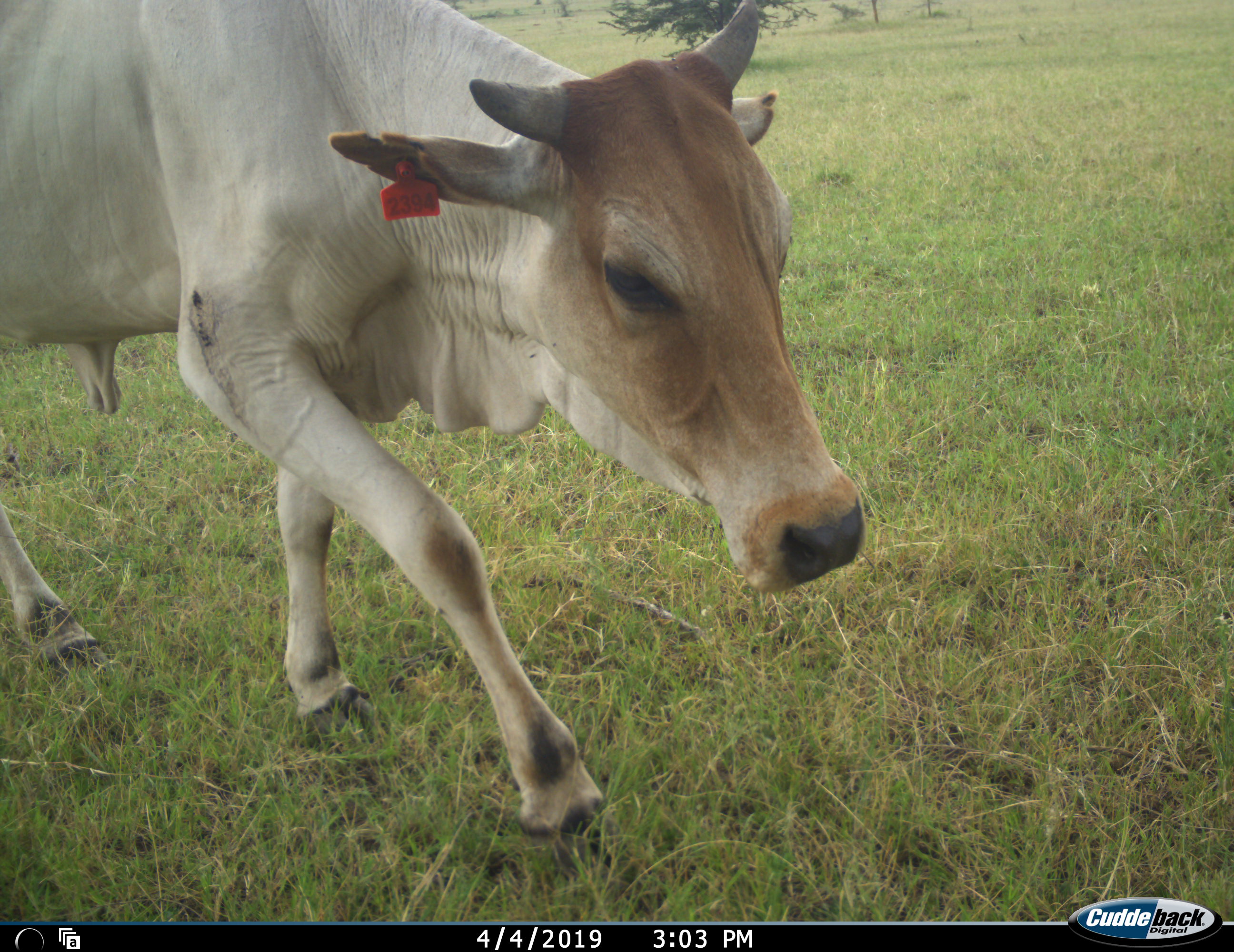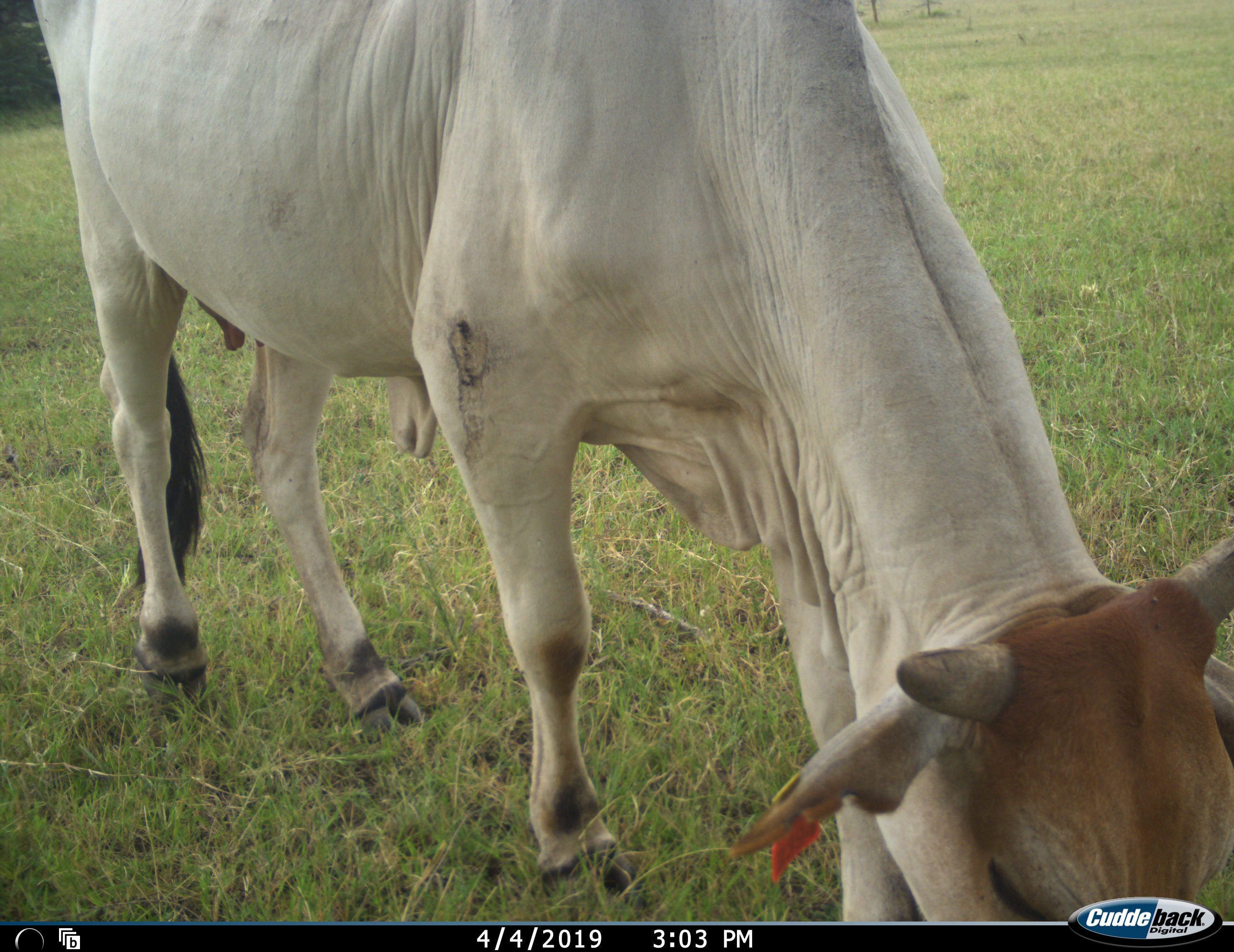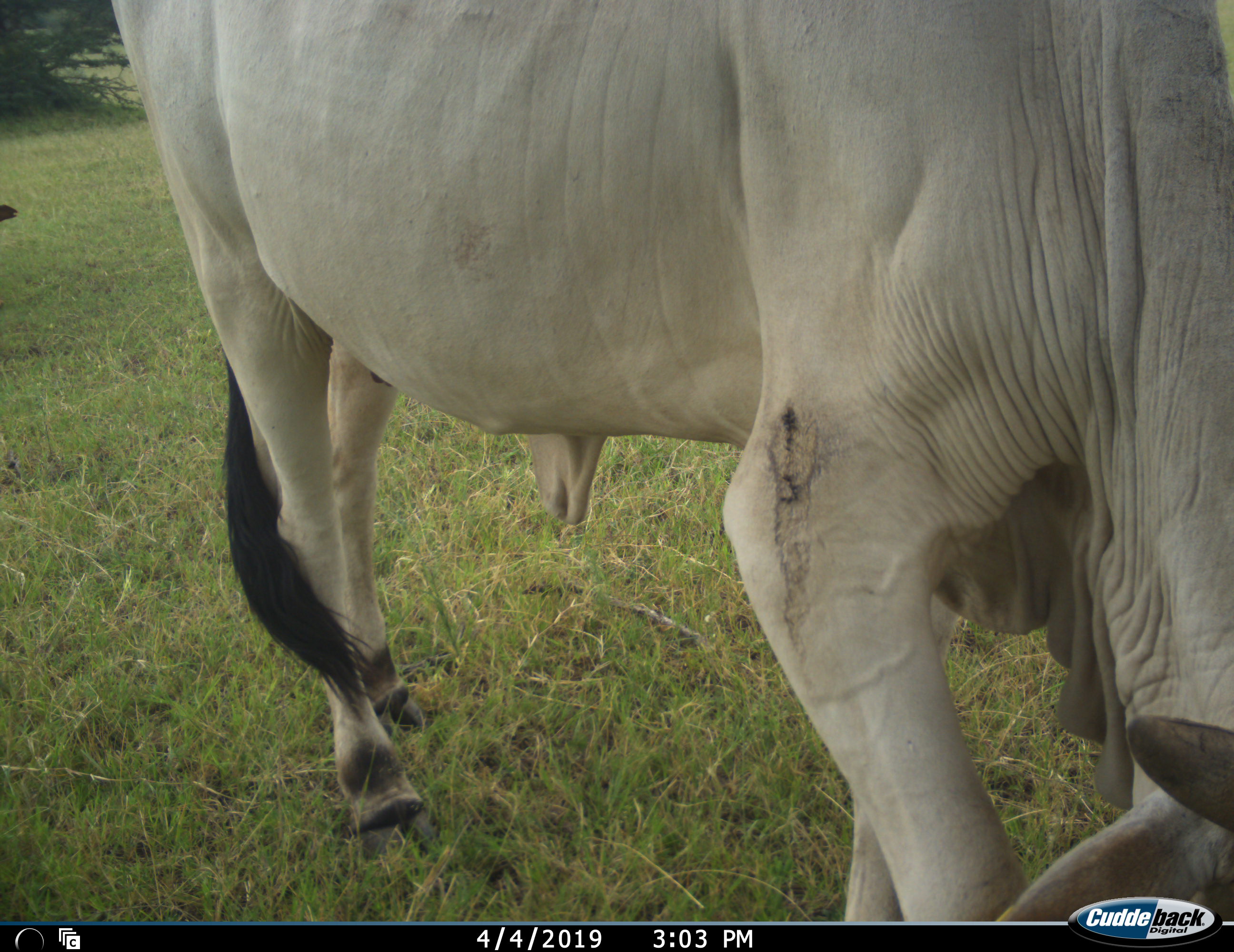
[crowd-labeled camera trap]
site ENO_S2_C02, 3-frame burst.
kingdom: Animalia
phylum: Chordata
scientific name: Vertebrata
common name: domestic animal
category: domesticanimal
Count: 1.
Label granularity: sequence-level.